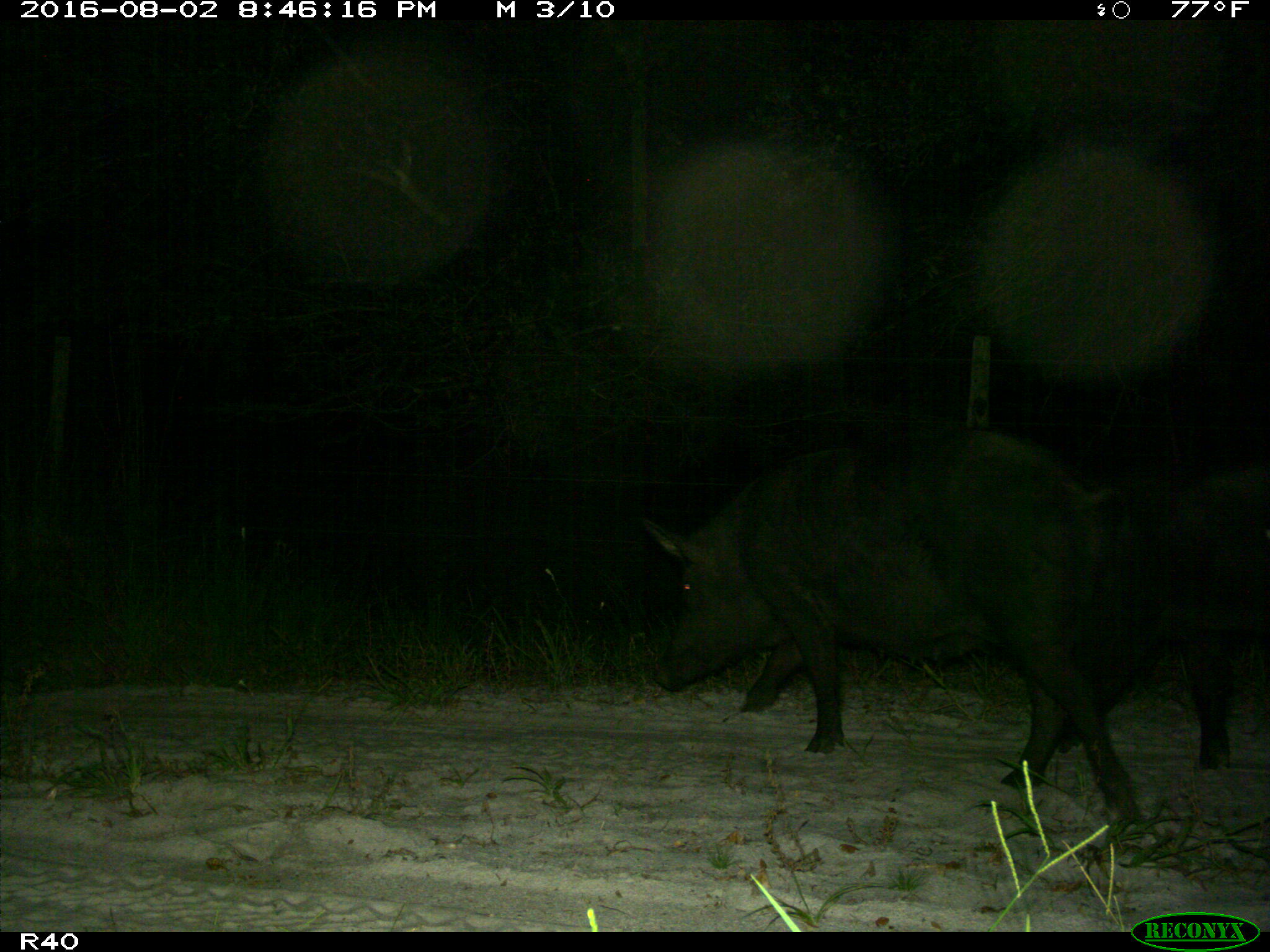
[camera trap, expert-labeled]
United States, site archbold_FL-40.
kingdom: Animalia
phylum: Chordata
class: Mammalia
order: Artiodactyla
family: Suidae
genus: Sus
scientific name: Sus scrofa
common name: wild boar